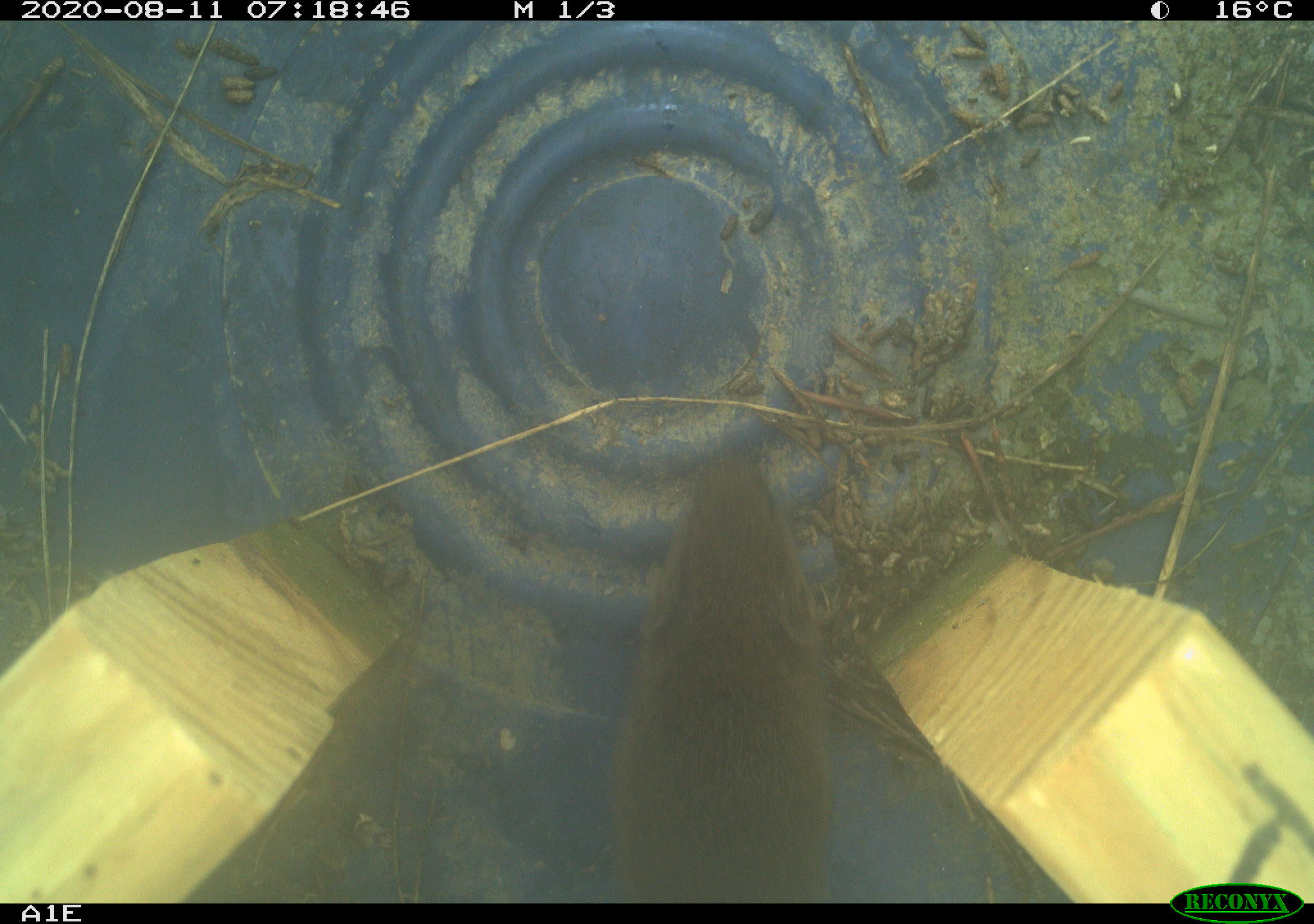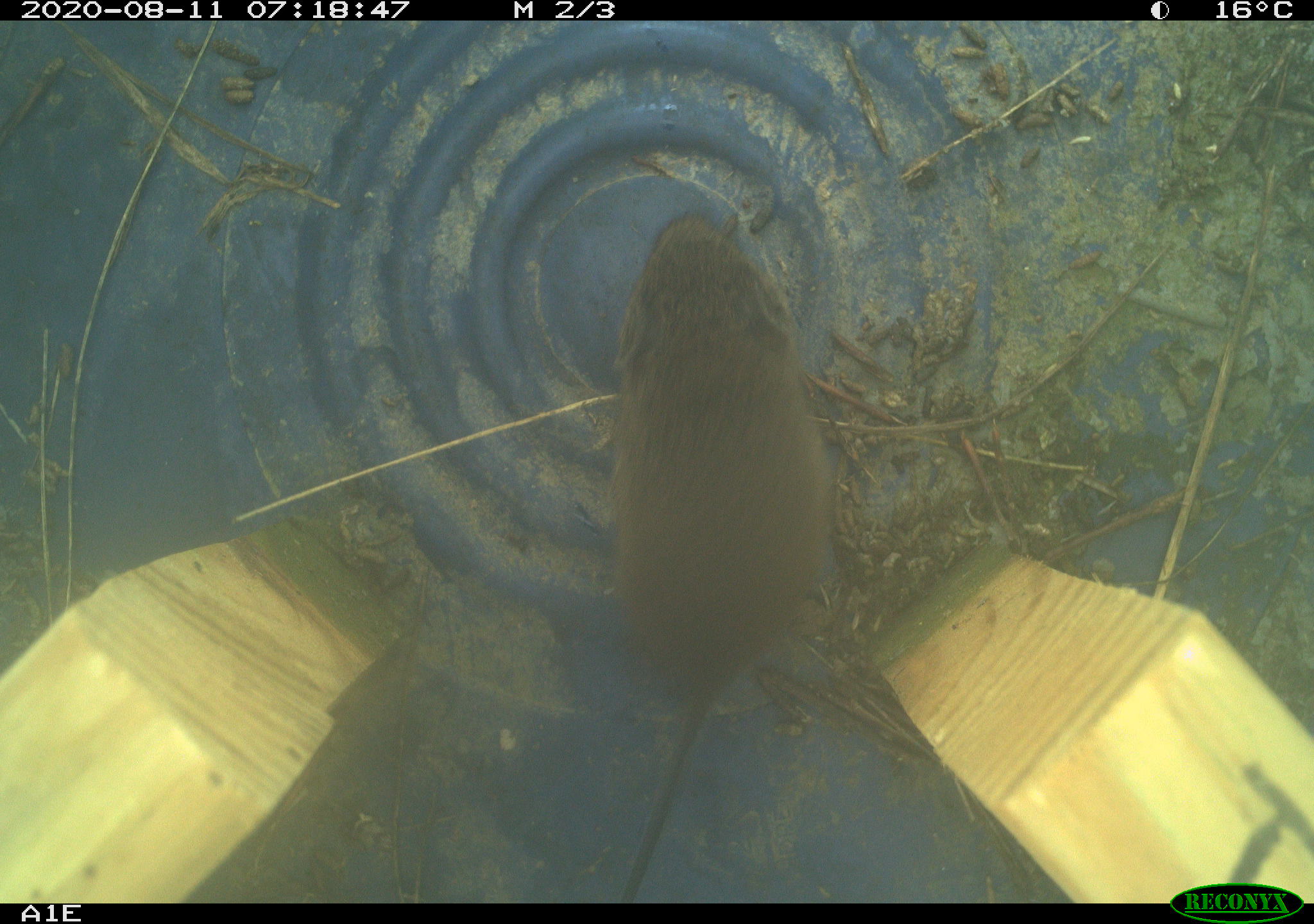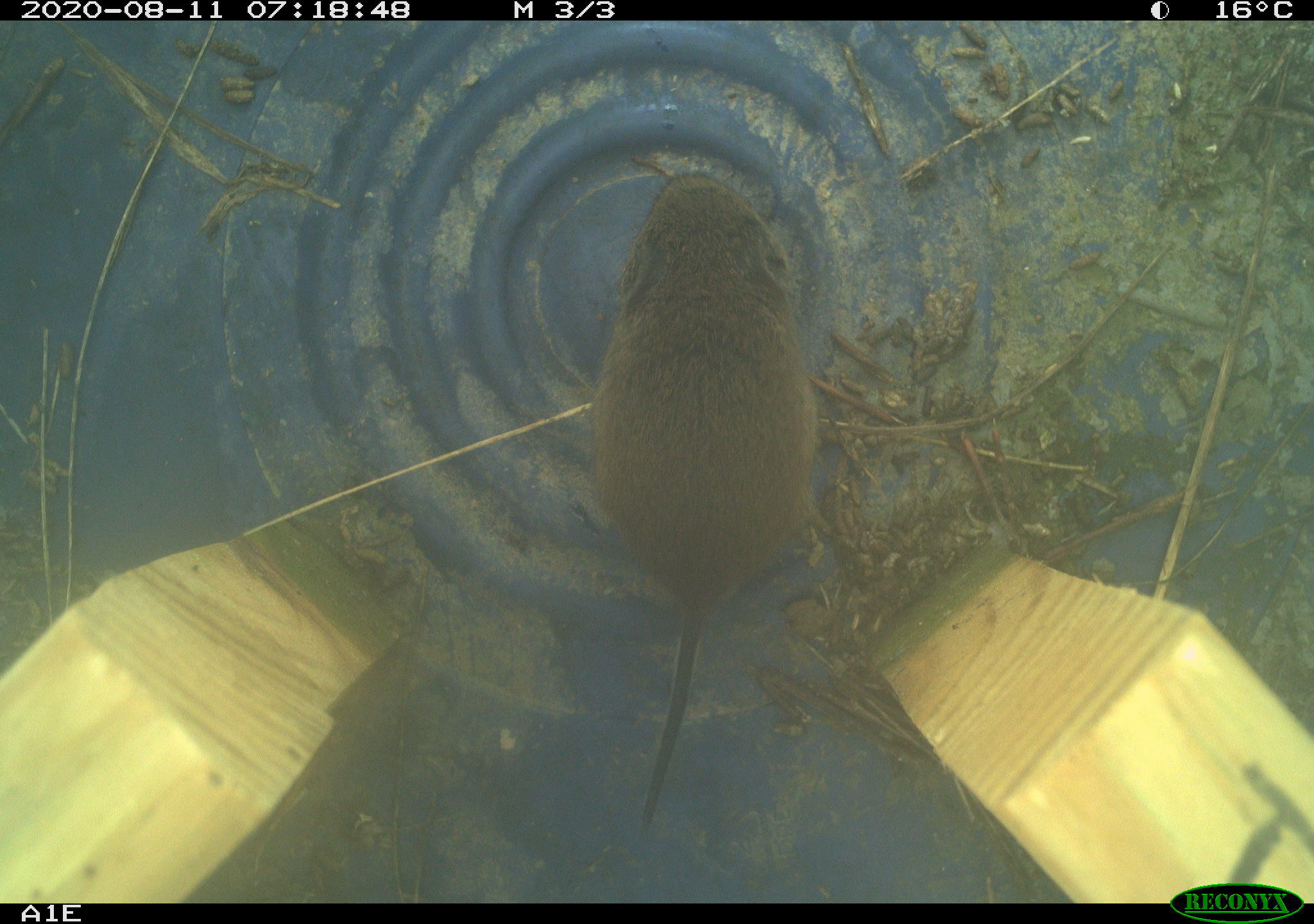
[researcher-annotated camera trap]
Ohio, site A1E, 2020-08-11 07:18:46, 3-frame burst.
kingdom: Animalia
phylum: Chordata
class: Mammalia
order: Rodentia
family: Cricetidae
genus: Microtus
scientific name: Microtus pennsylvanicus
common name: meadow vole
Meadow vole (Microtus pennsylvanicus).